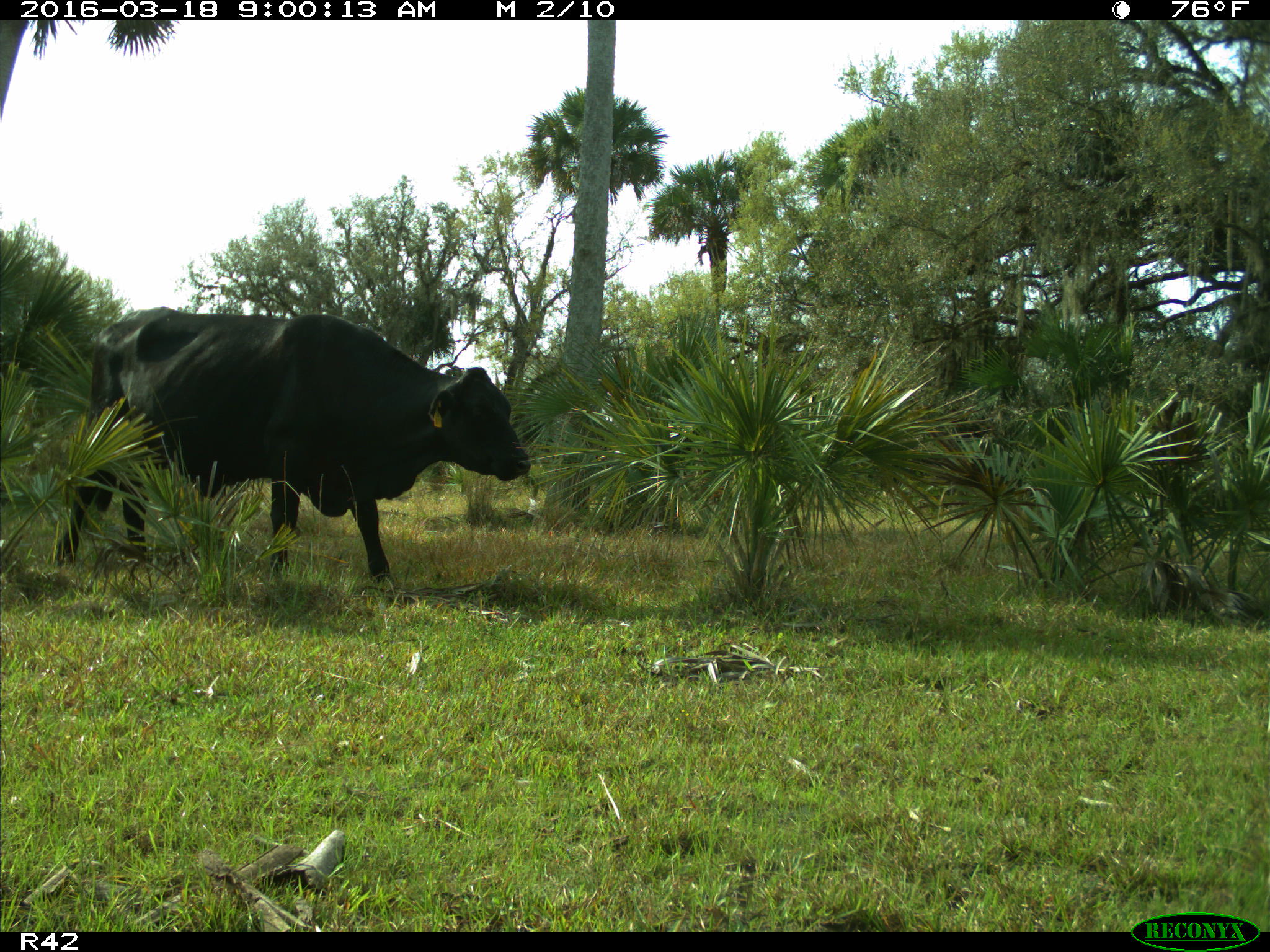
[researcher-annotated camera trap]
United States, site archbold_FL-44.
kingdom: Animalia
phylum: Chordata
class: Mammalia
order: Artiodactyla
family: Bovidae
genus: Bos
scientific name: Bos taurus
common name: domestic cow